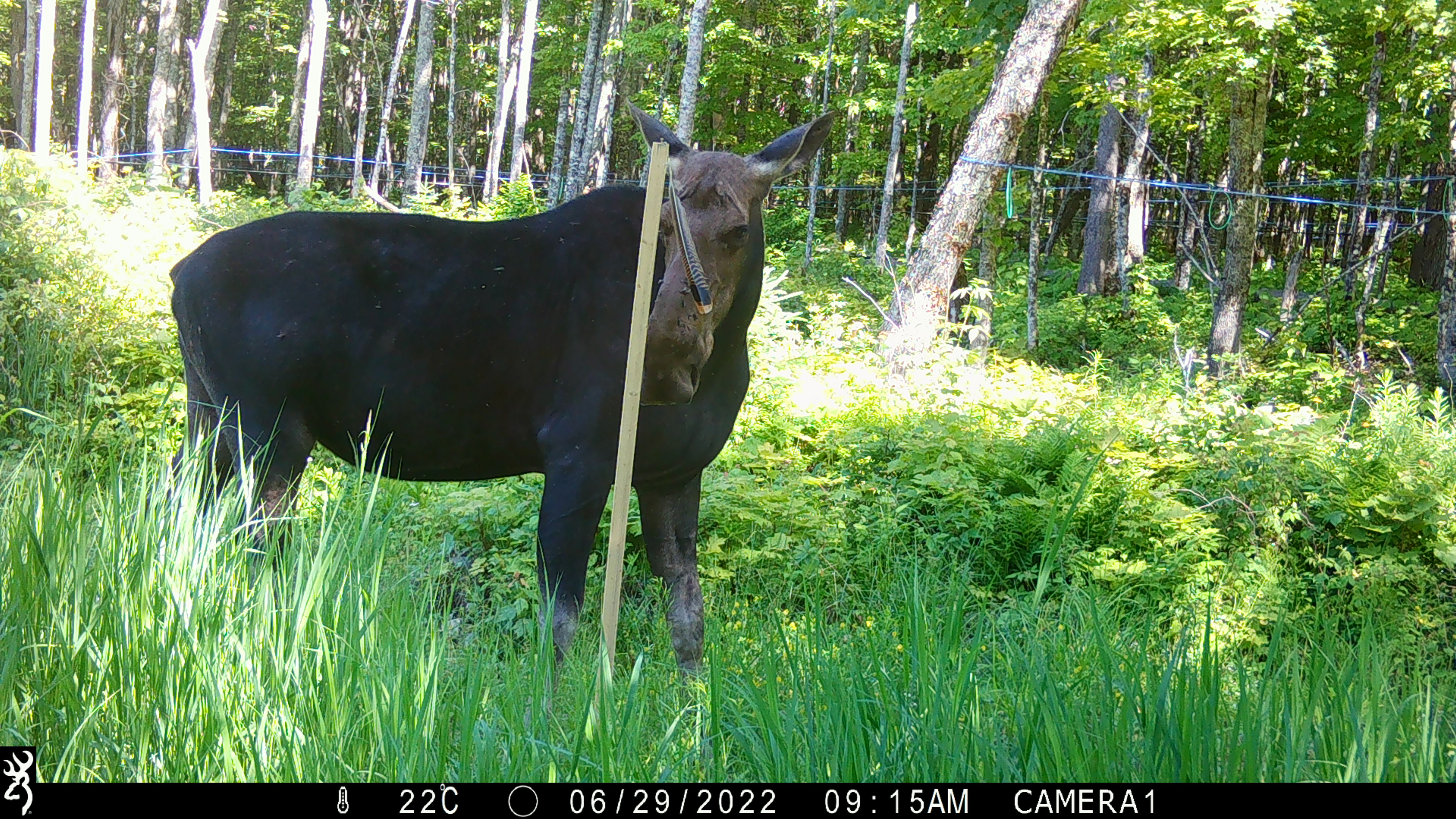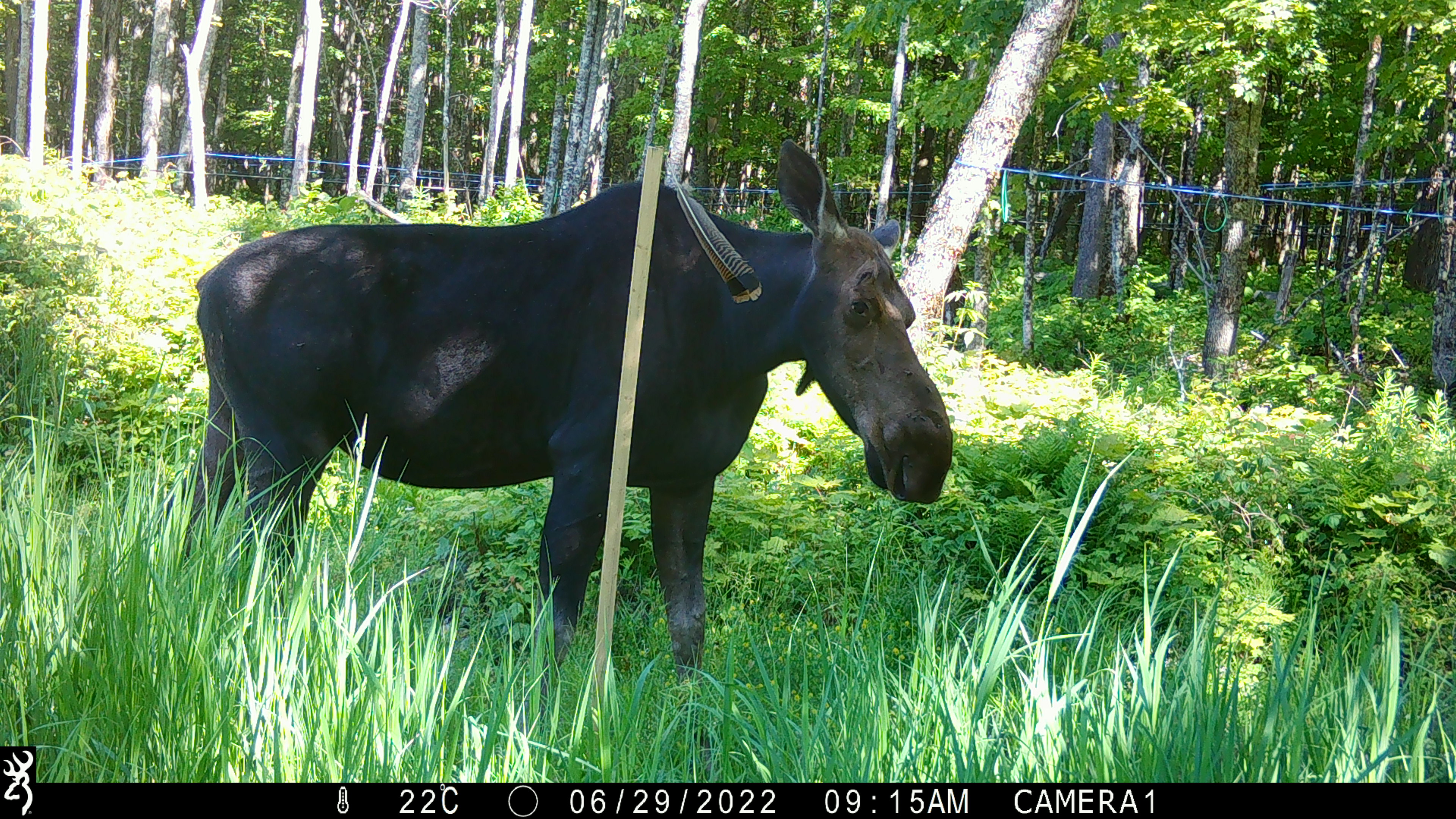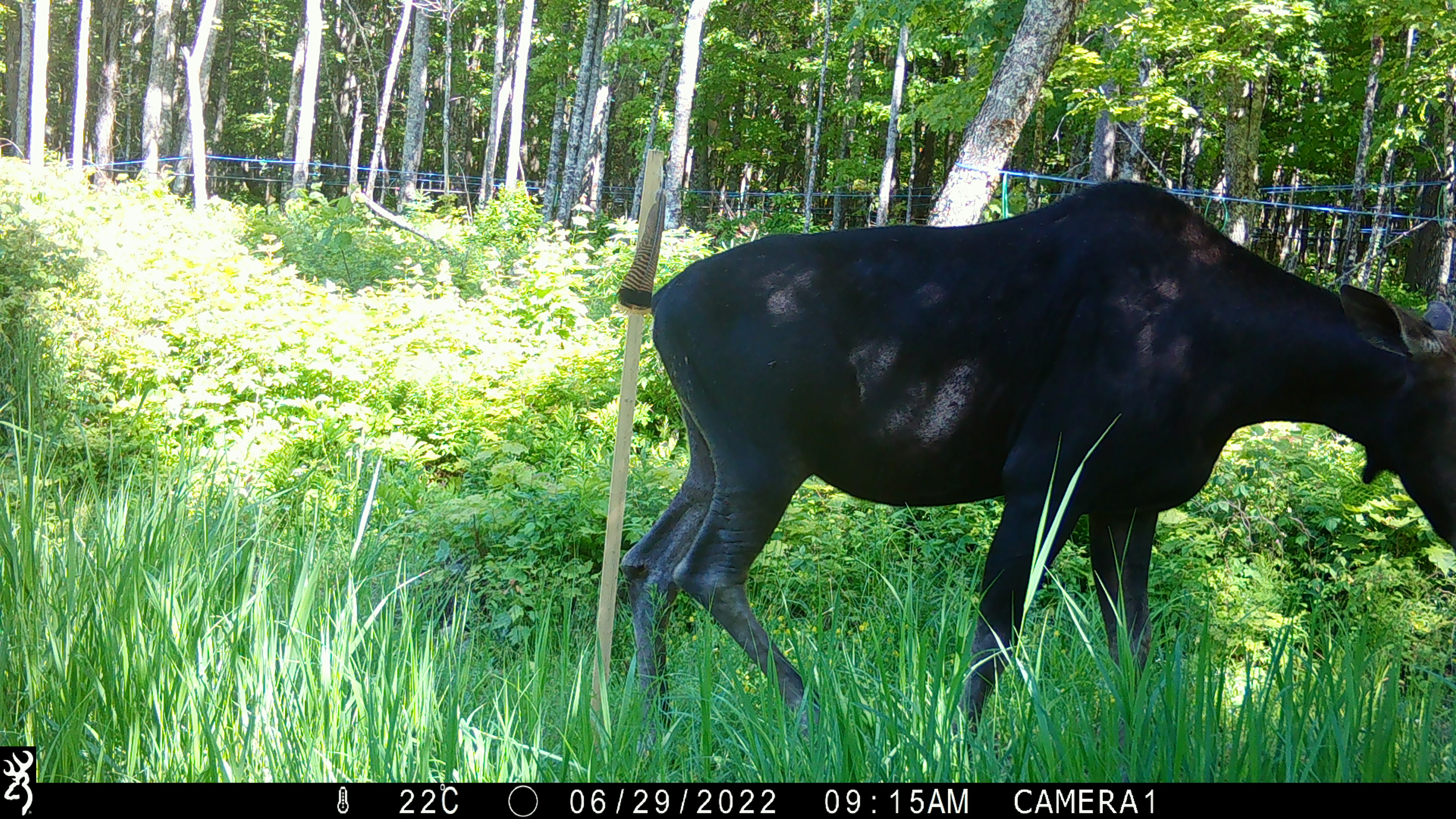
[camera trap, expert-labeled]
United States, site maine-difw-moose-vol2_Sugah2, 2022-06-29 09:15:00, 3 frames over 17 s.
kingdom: Animalia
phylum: Chordata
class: Mammalia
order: Artiodactyla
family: Cervidae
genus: Alces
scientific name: Alces alces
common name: moose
Moose (Alces alces).